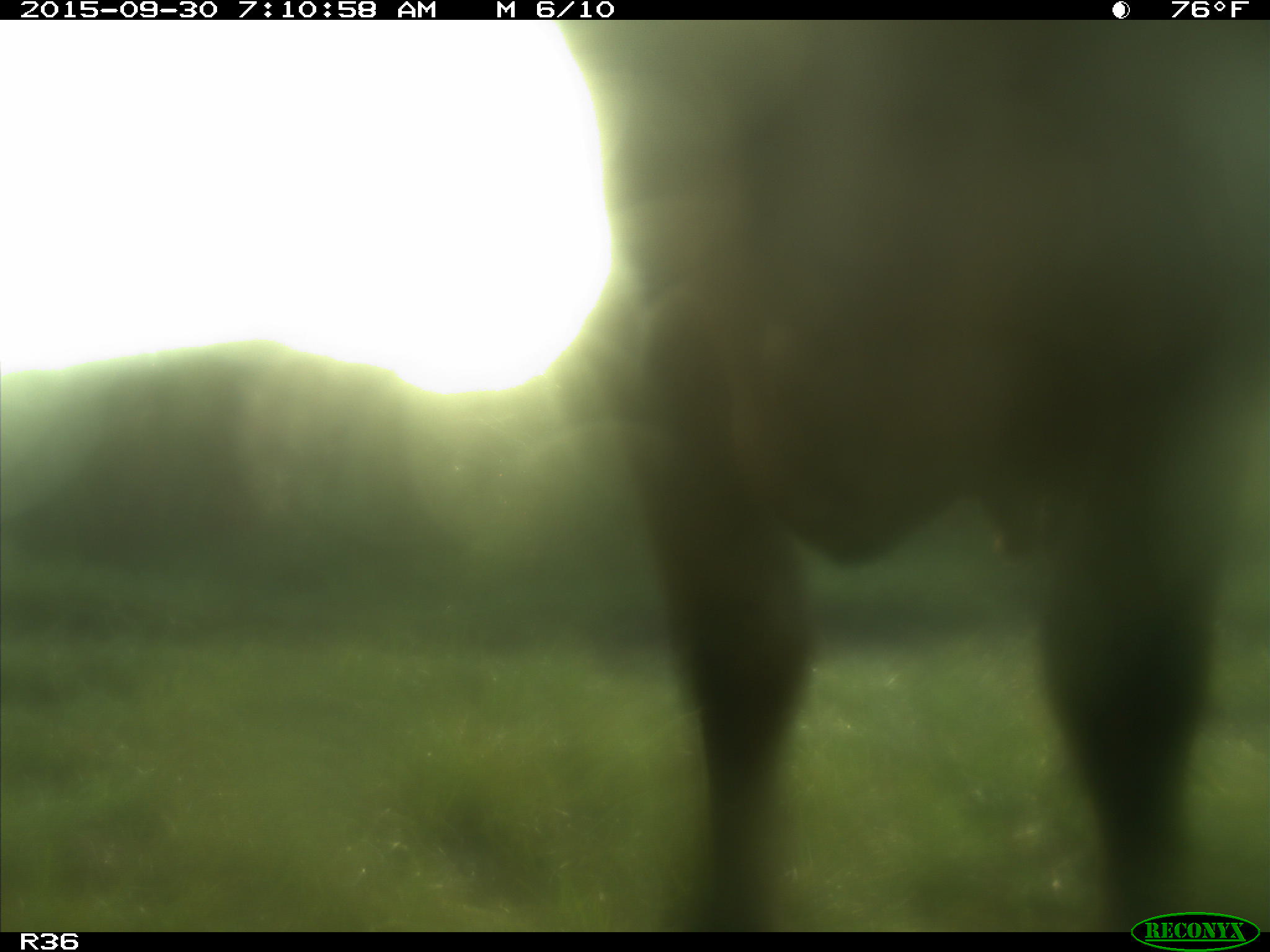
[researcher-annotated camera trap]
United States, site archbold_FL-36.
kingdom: Animalia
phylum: Chordata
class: Mammalia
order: Artiodactyla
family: Bovidae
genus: Bos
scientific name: Bos taurus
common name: domestic cow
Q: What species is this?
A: Bos taurus (domestic cow).